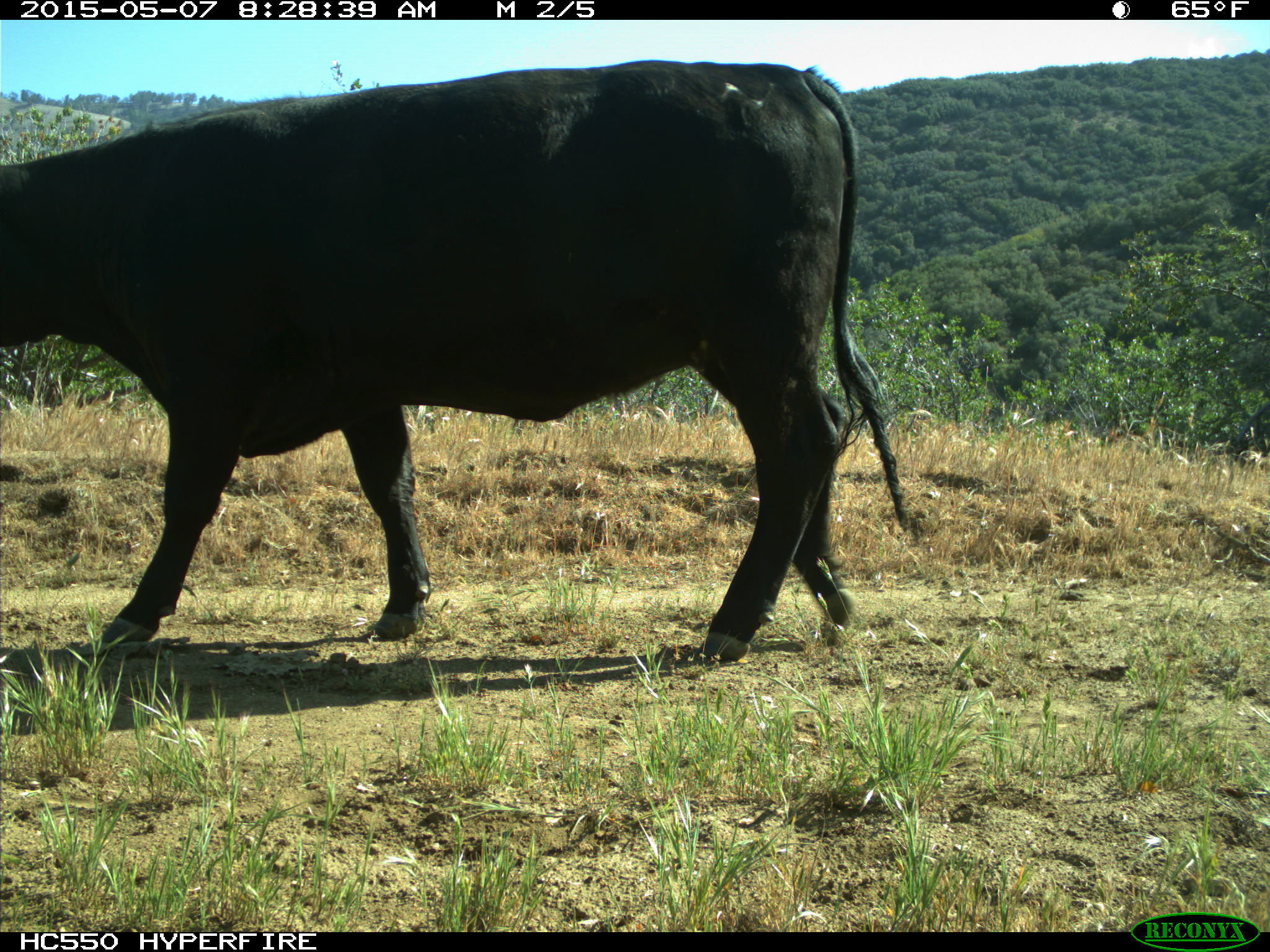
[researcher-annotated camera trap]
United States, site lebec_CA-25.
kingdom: Animalia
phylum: Chordata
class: Mammalia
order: Artiodactyla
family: Bovidae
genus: Bos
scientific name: Bos taurus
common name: domestic cow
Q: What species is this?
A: Bos taurus (domestic cow).